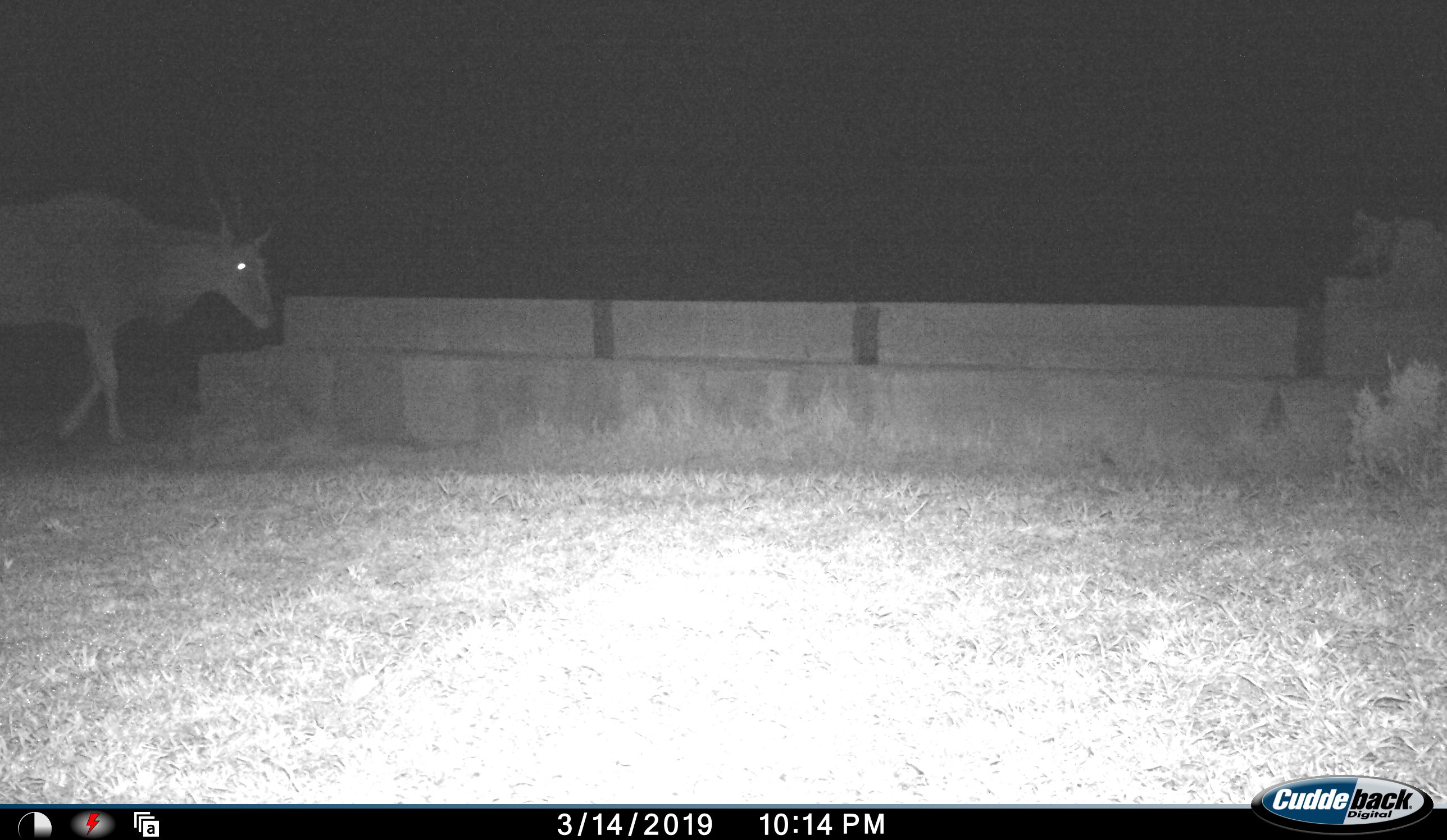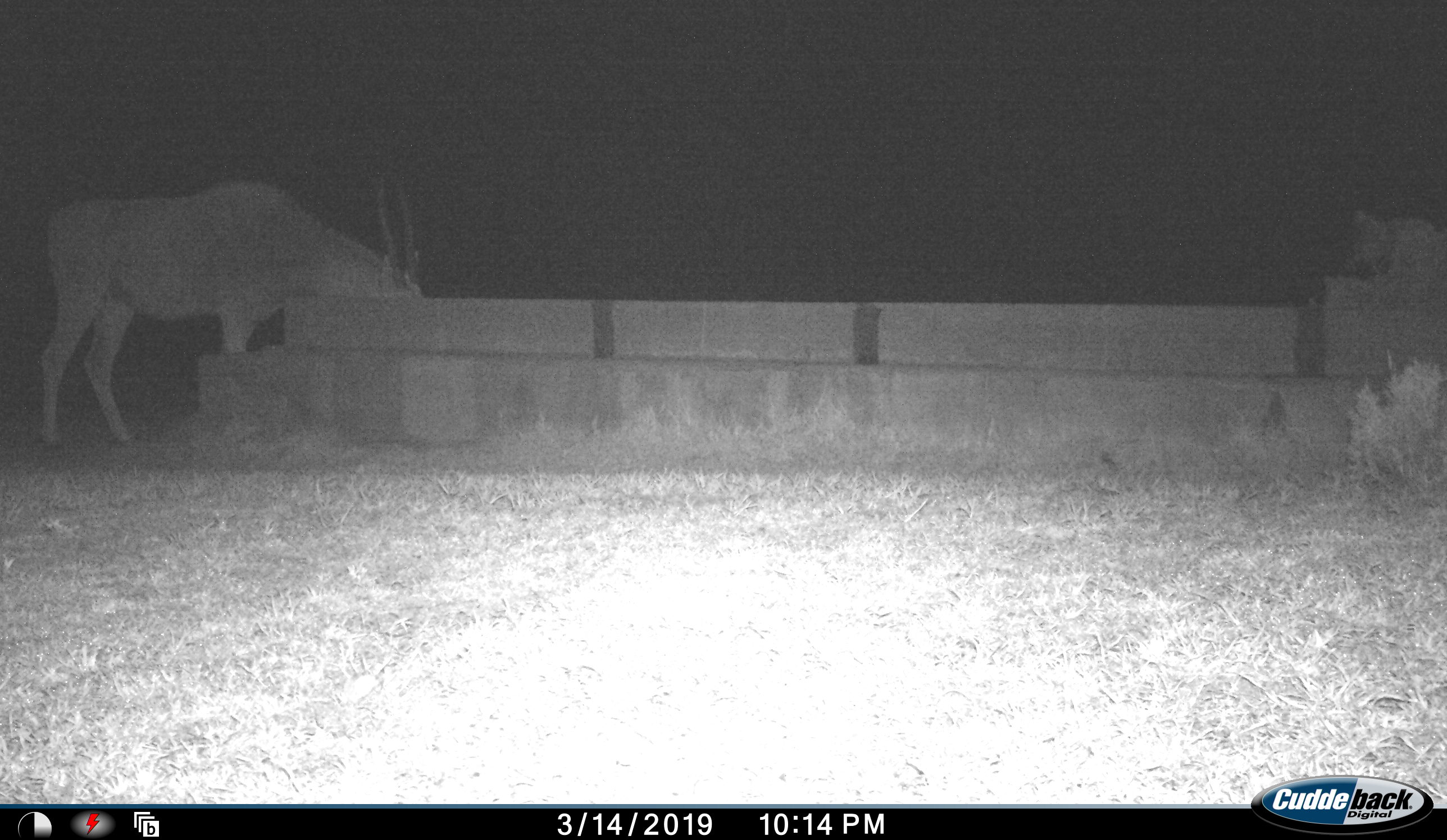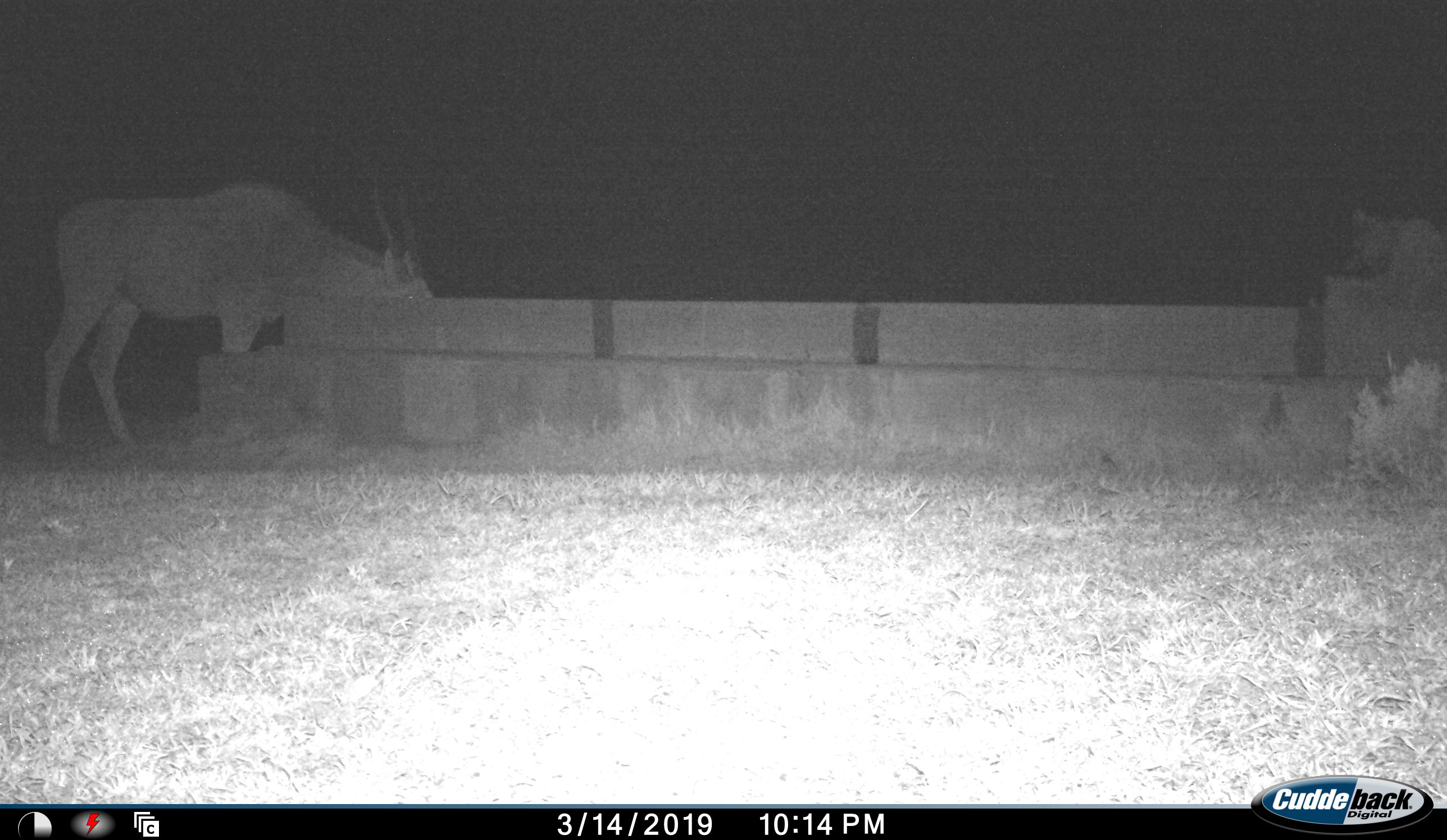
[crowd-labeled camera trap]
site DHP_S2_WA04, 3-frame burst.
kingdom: Animalia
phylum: Chordata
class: Mammalia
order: Artiodactyla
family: Bovidae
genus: Tragelaphus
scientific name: Tragelaphus oryx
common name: eland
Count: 1.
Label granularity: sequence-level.